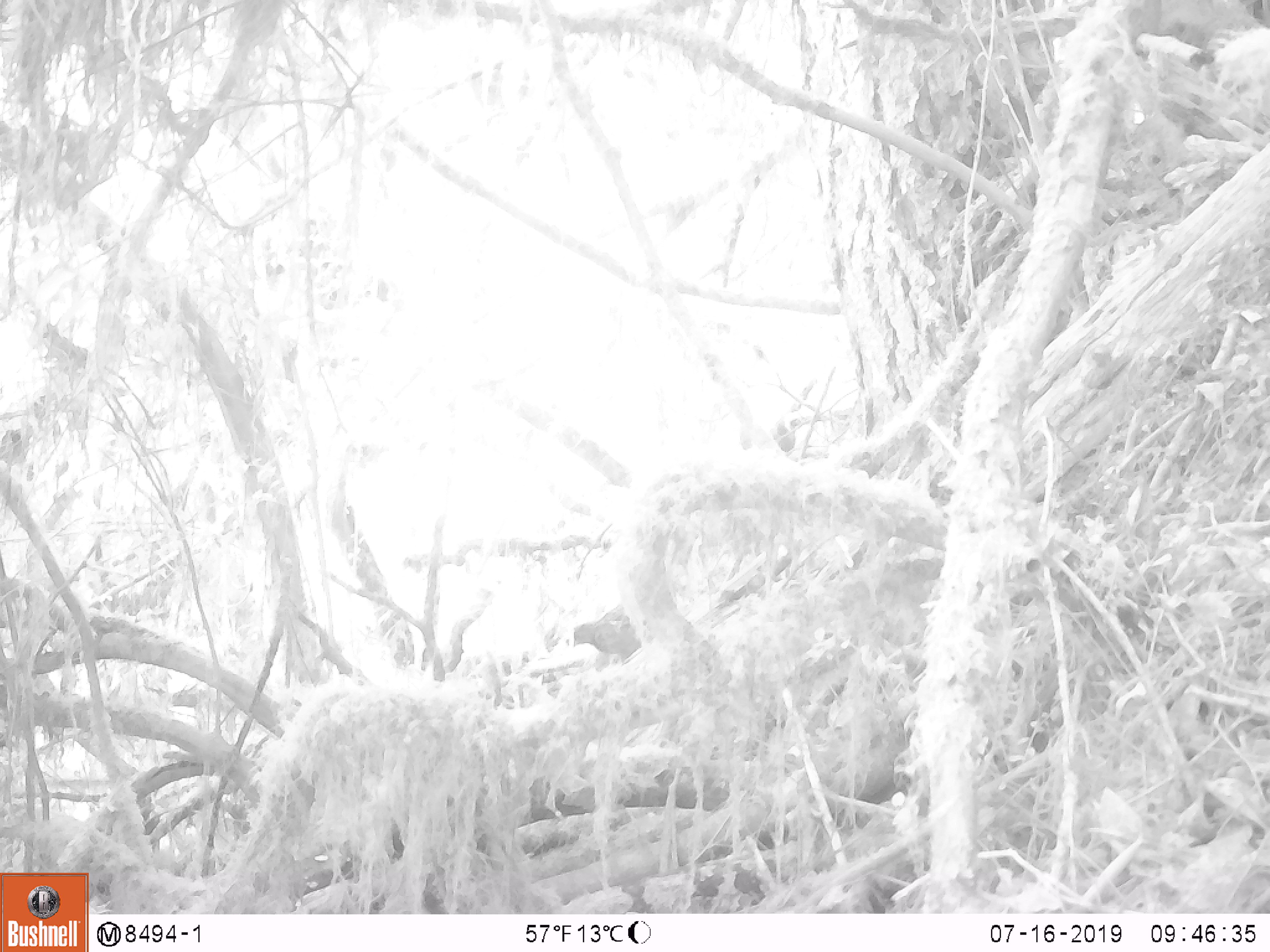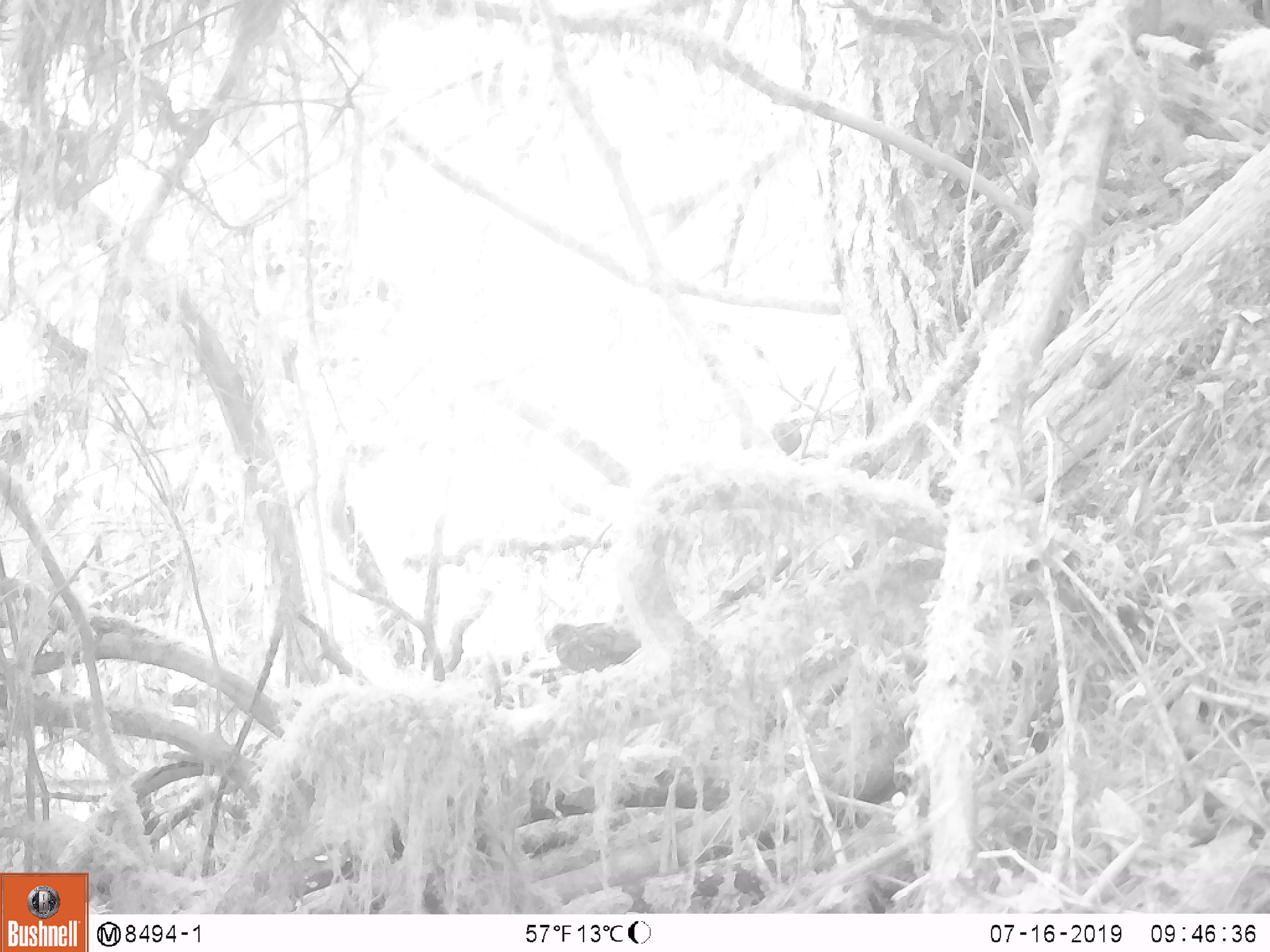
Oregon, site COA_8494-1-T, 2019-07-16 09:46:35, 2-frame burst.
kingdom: Animalia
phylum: Chordata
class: Aves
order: Galliformes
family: Odontophoridae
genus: Oreortyx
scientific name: Oreortyx pictus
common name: mountain quail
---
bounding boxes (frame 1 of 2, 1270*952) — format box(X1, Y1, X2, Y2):
mountain quail: box(563, 596, 642, 671)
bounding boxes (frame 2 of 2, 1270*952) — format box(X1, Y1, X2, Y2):
mountain quail: box(540, 615, 645, 673)